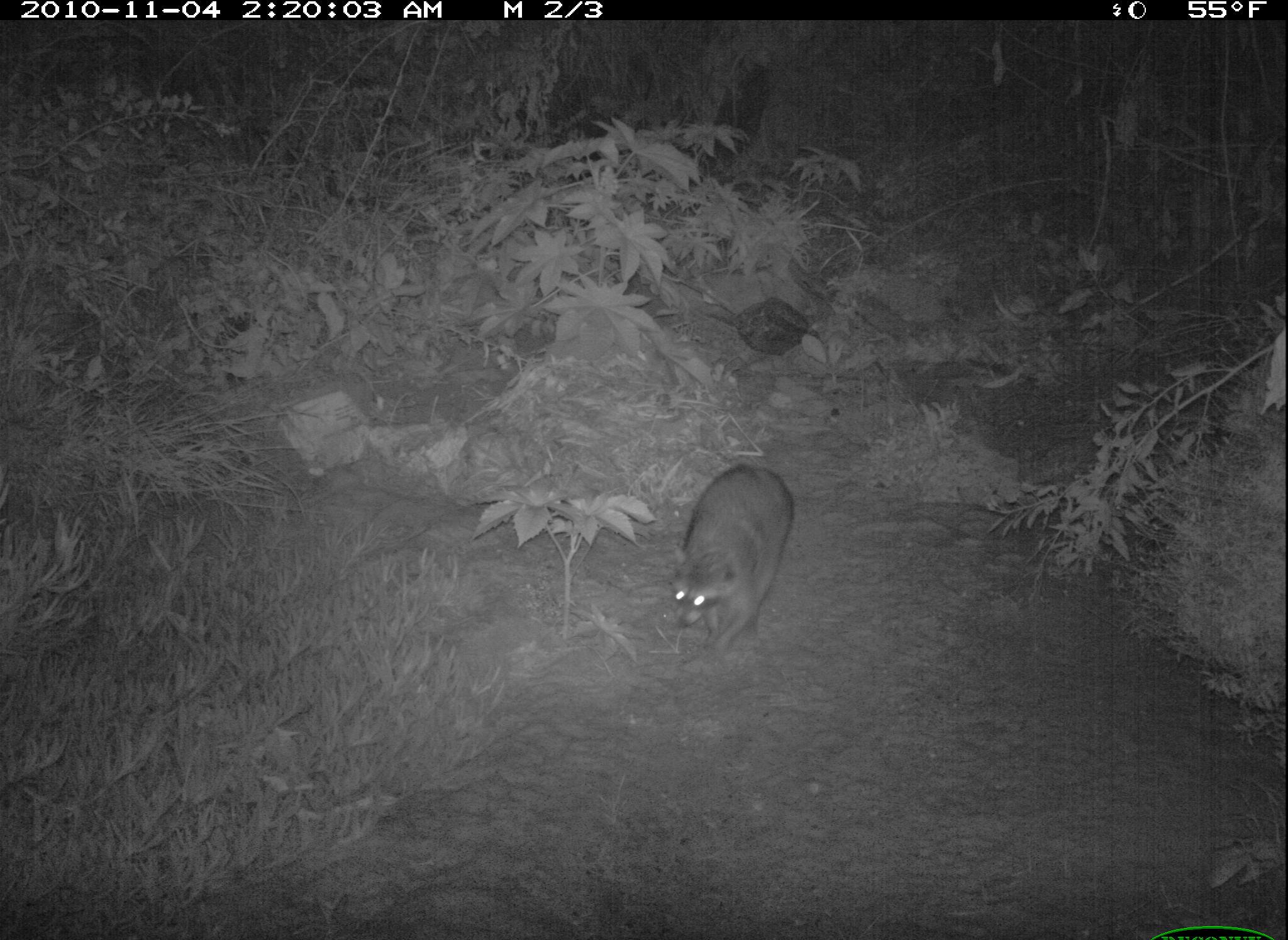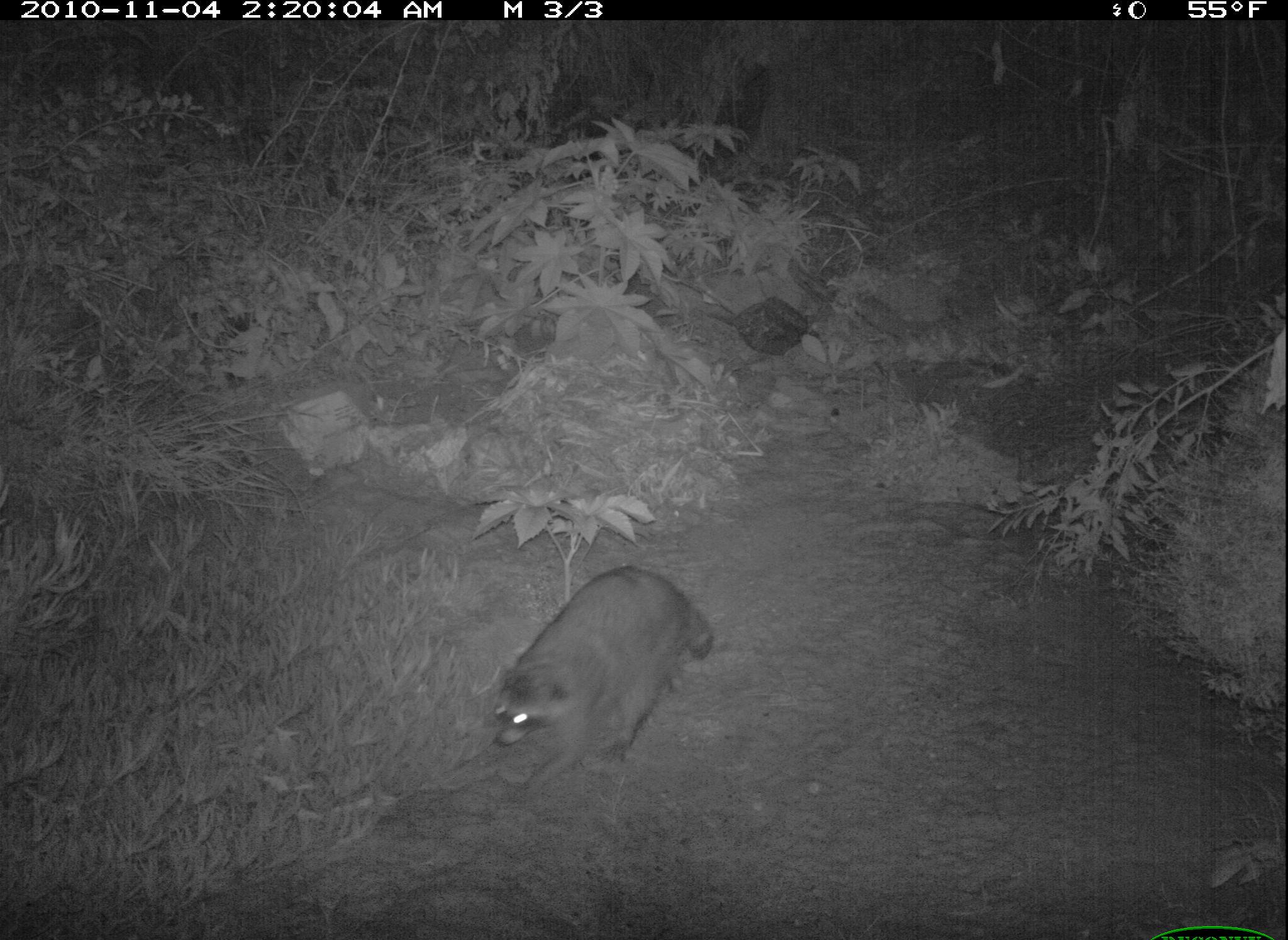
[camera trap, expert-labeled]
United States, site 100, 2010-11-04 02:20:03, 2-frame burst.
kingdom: Animalia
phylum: Chordata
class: Mammalia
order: Carnivora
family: Procyonidae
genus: Procyon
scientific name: Procyon lotor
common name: raccoon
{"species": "raccoon (Procyon lotor)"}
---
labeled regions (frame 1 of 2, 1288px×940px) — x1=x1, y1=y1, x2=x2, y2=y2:
raccoon: x1=671, y1=462, x2=803, y2=659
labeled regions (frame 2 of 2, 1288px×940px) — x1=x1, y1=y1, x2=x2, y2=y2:
raccoon: x1=491, y1=569, x2=734, y2=796